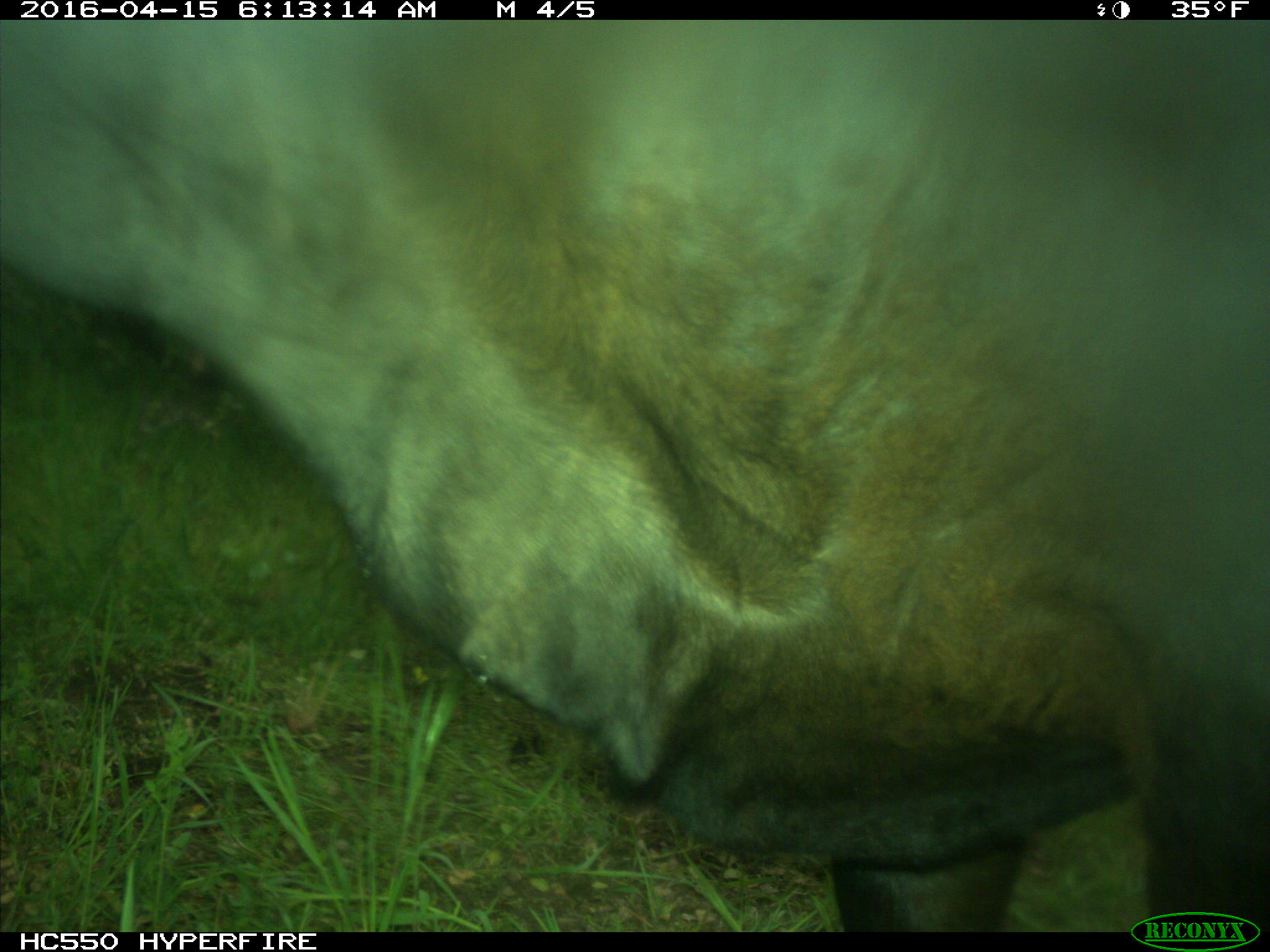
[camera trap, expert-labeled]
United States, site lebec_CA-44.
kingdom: Animalia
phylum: Chordata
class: Mammalia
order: Artiodactyla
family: Bovidae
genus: Bos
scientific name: Bos taurus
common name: domestic cow